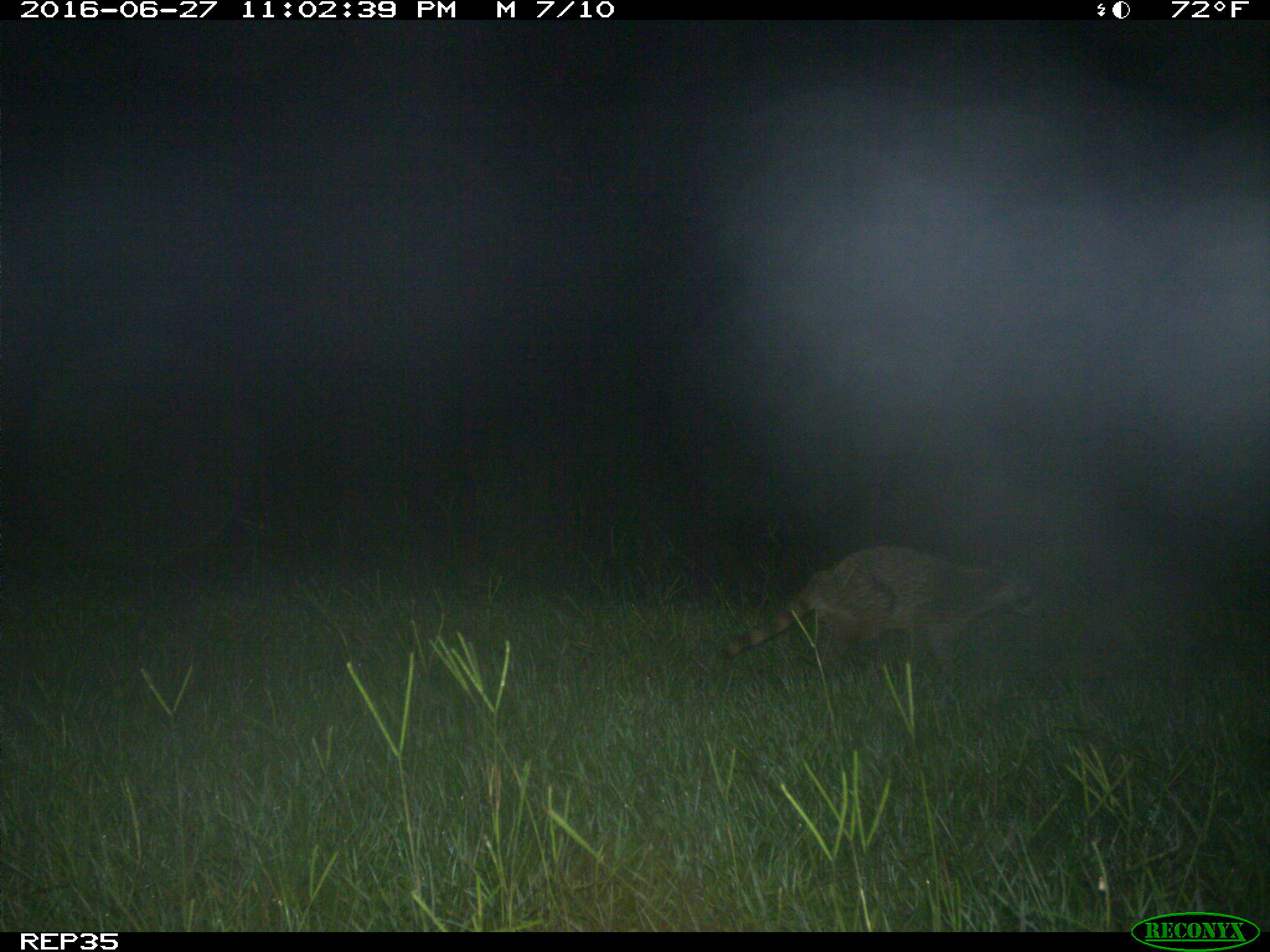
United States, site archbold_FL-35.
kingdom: Animalia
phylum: Chordata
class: Mammalia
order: Carnivora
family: Procyonidae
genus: Procyon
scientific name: Procyon lotor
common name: common raccoon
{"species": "Procyon lotor (common raccoon)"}